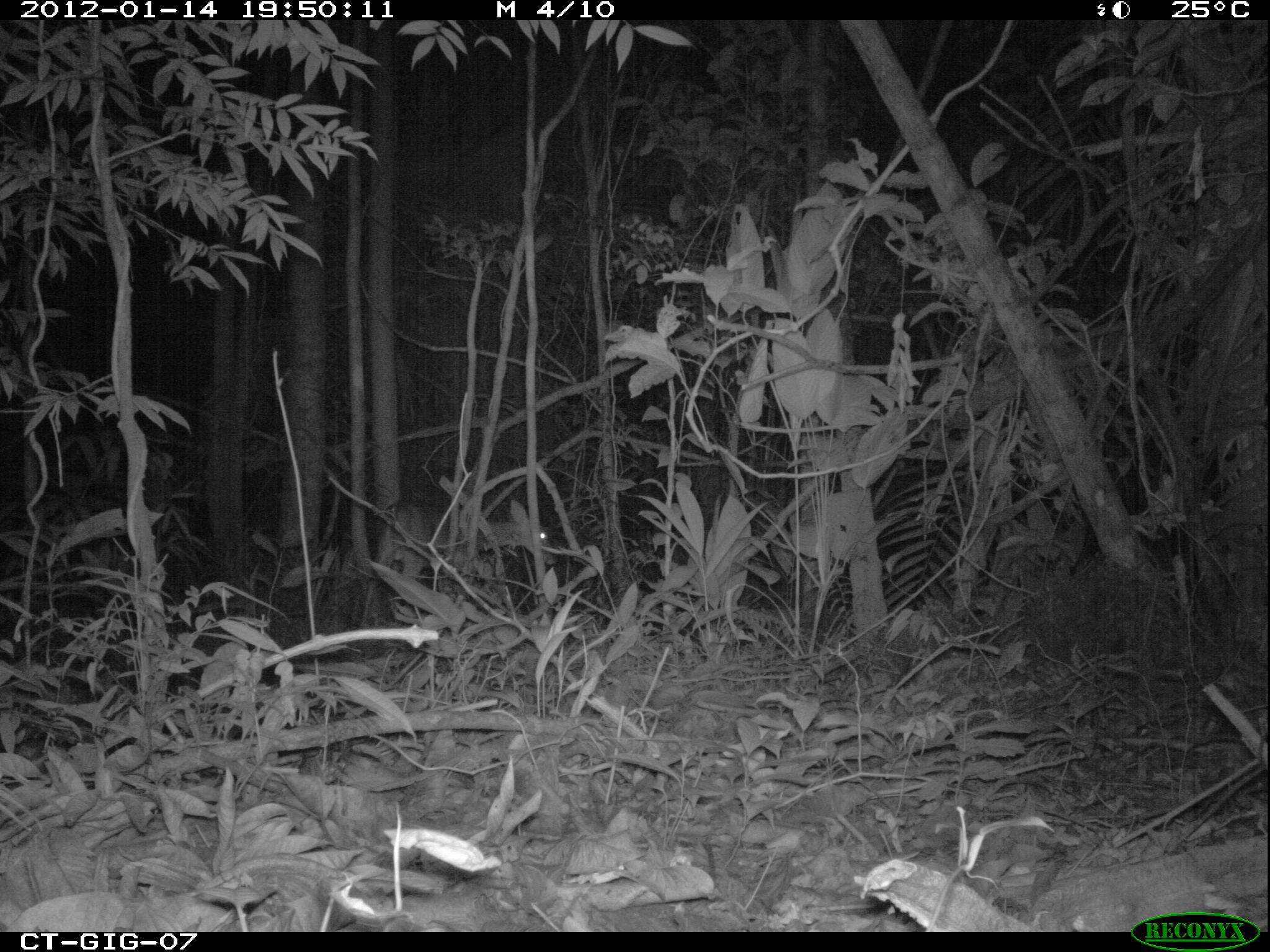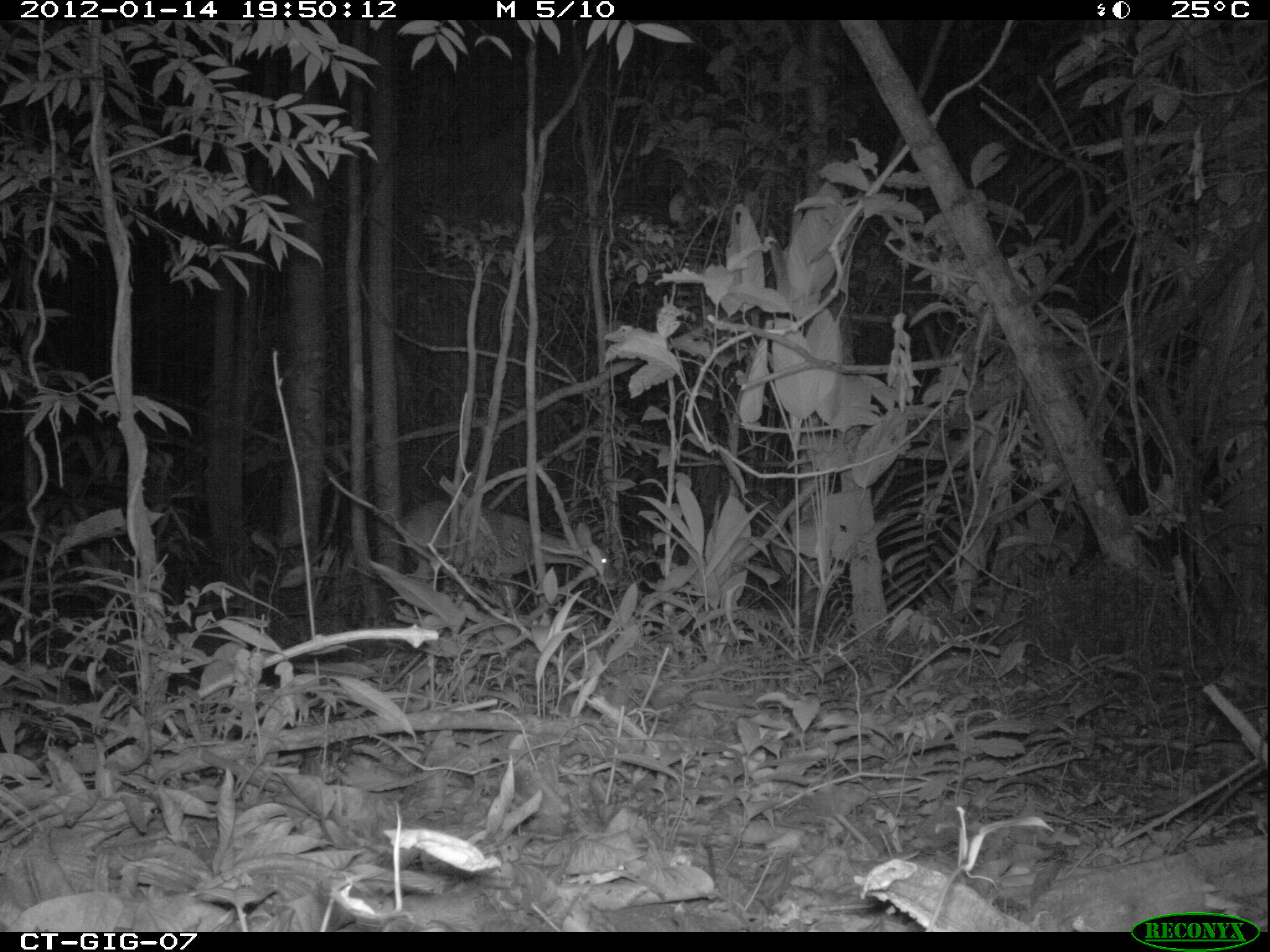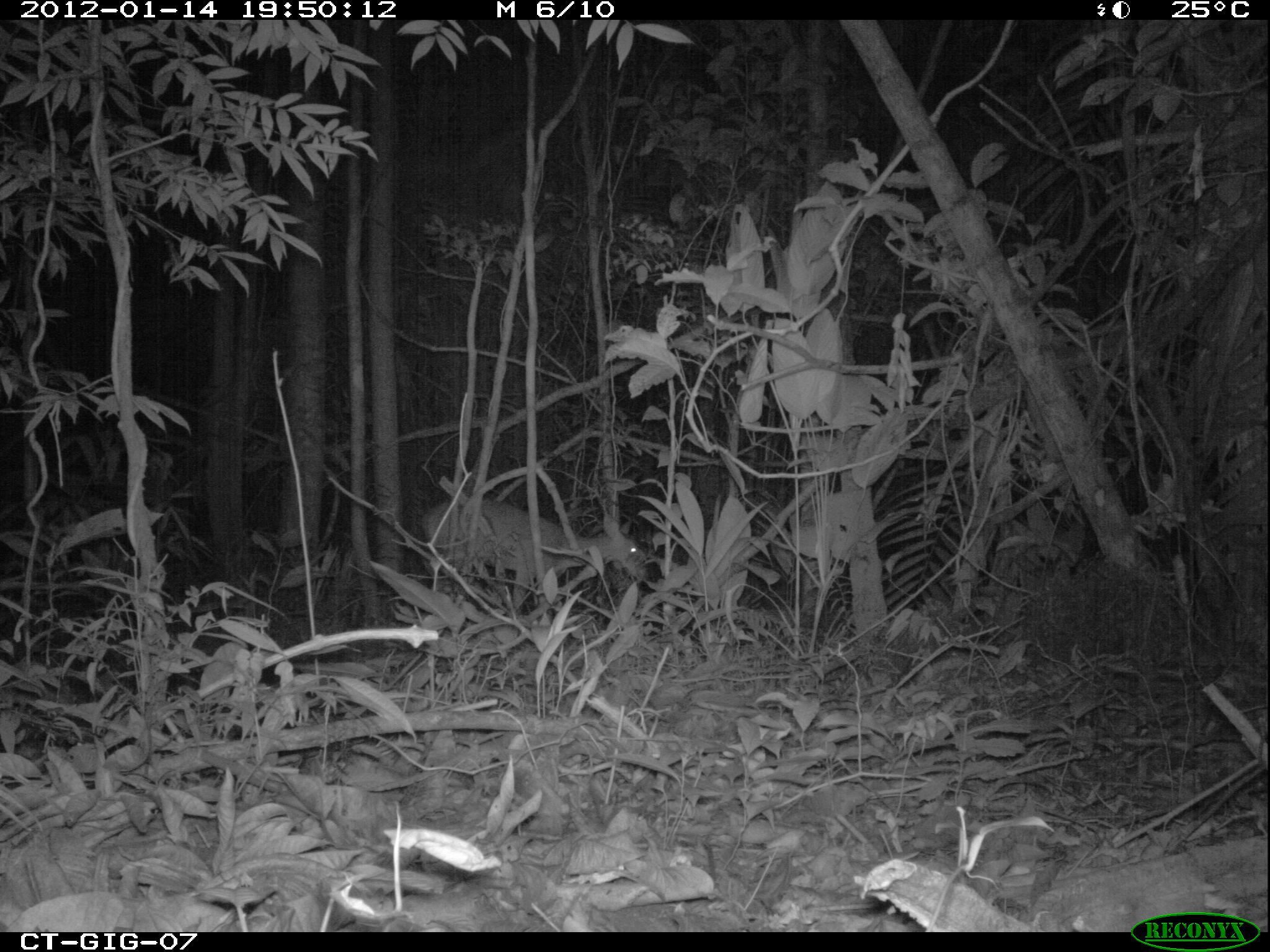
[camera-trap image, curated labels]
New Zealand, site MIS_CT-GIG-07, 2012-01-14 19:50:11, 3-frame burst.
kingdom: Animalia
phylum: Chordata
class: Mammalia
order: Artiodactyla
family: Cervidae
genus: Odocoileus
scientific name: Odocoileus virginianus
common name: white-tailed deer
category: white tailed deer